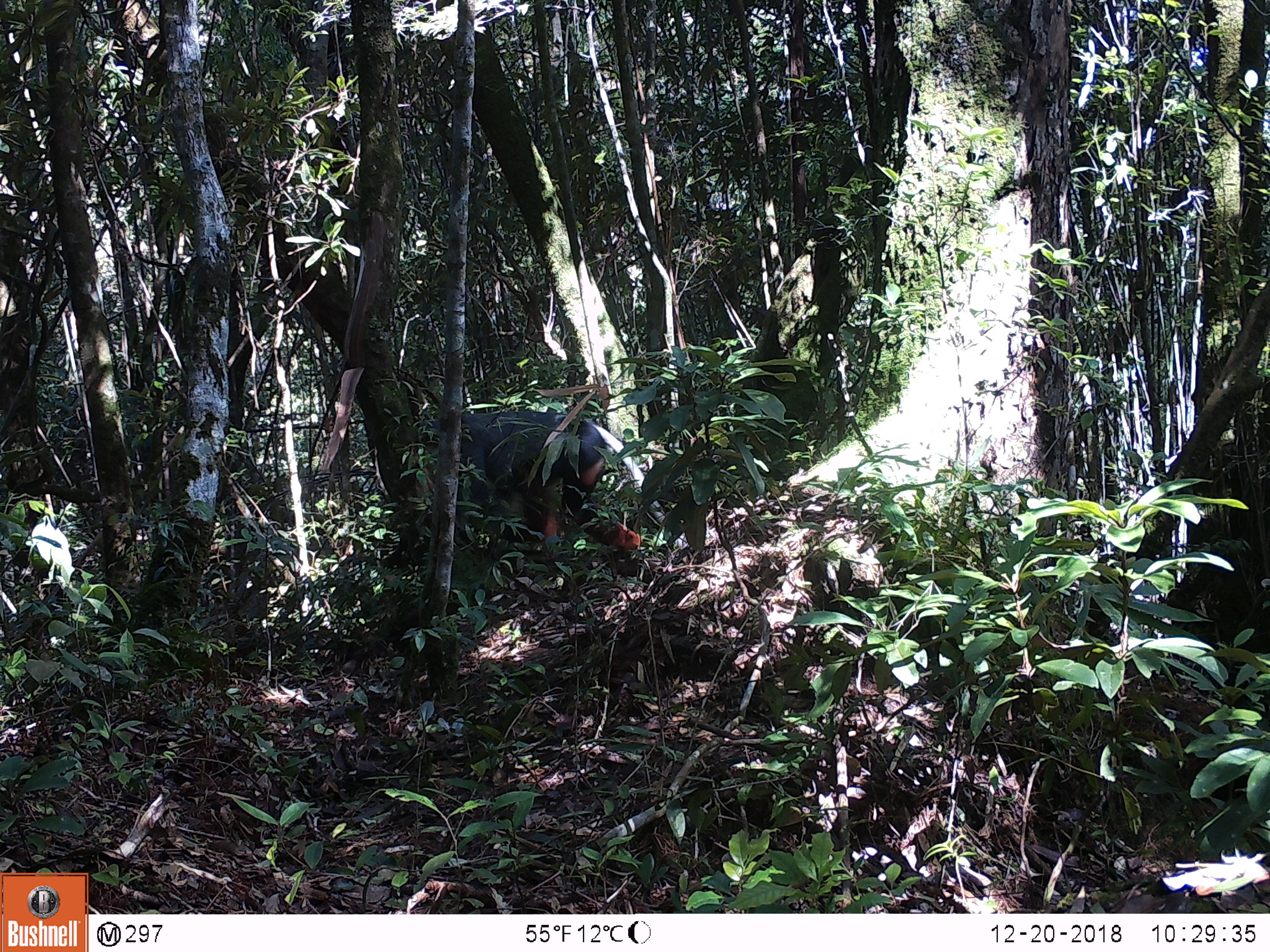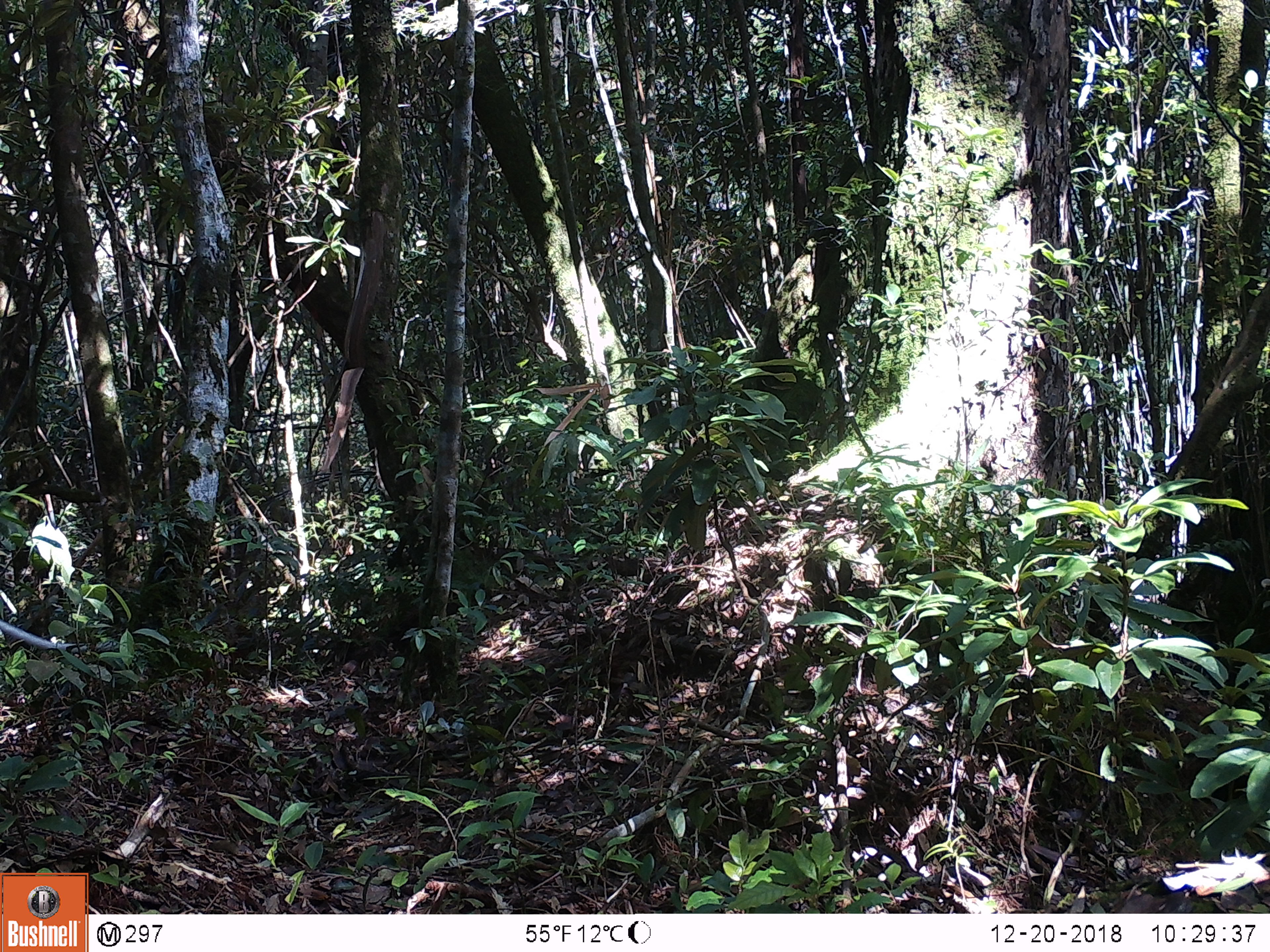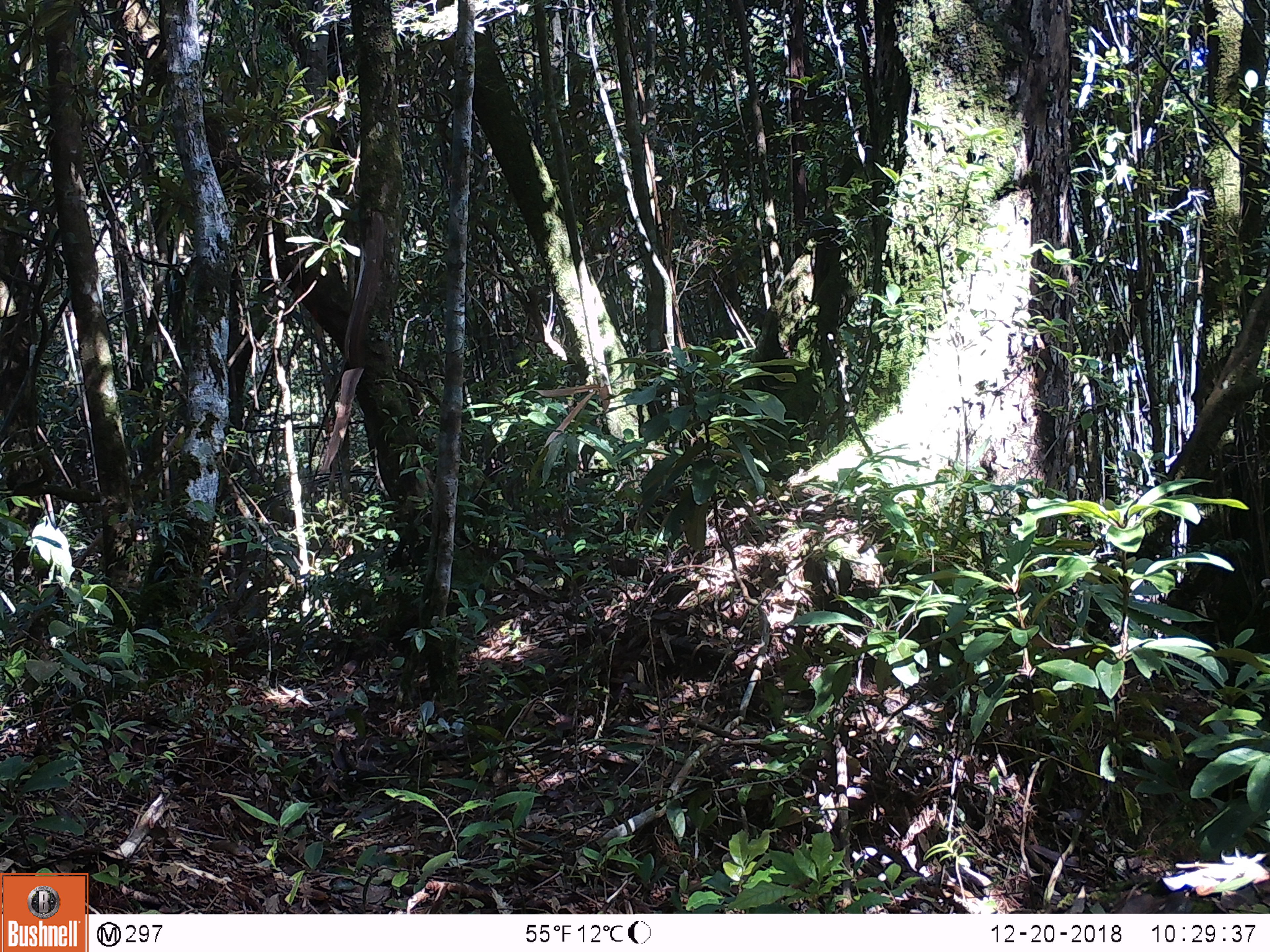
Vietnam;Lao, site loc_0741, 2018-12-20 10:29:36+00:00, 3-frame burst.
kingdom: Animalia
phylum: Chordata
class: Mammalia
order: Primates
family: Cercopithecidae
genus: Pygathrix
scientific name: Pygathrix nemaeus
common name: red-shanked douc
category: red shanked douc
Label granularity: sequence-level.